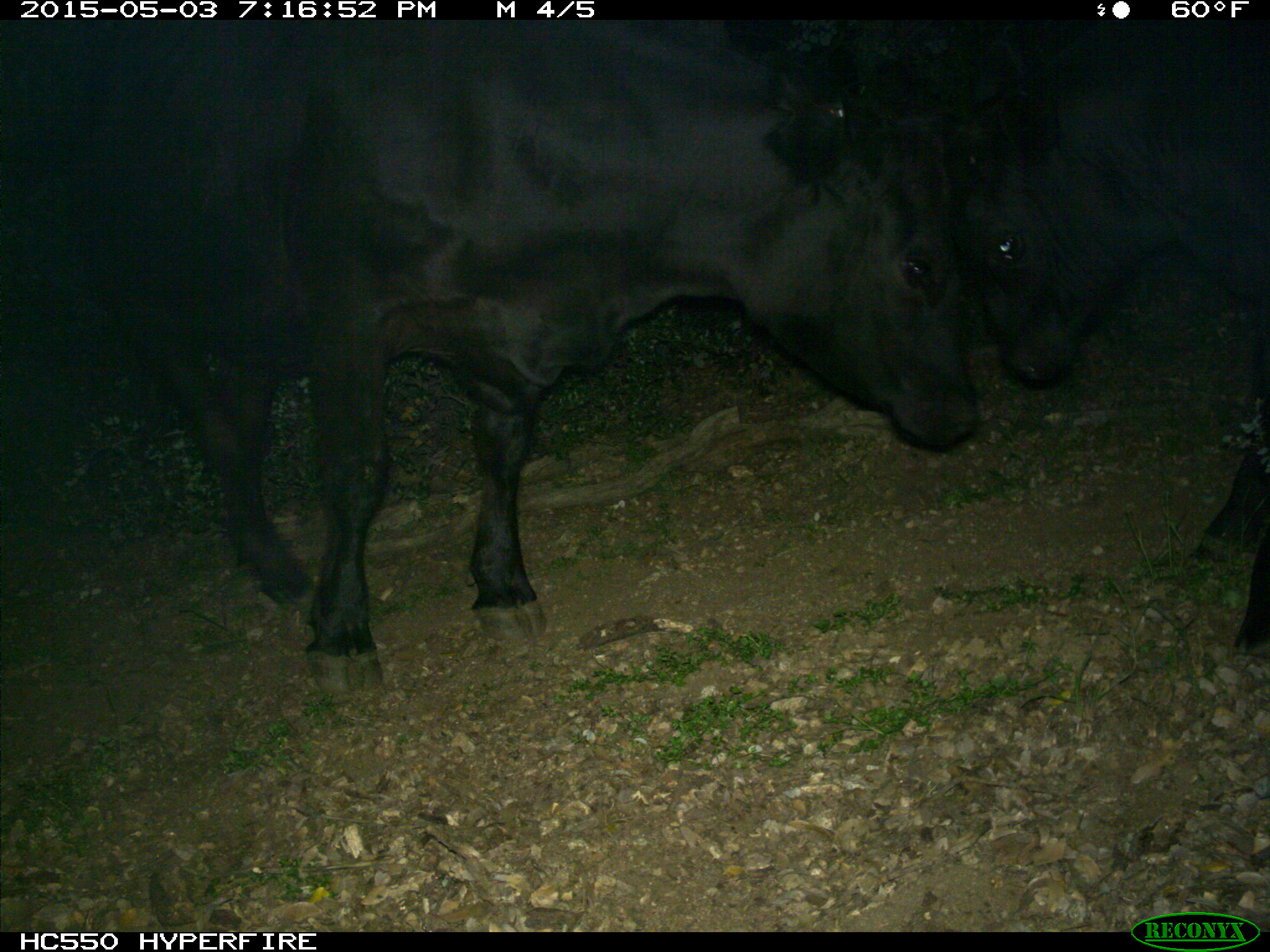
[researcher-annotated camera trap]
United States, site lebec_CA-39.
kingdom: Animalia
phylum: Chordata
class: Mammalia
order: Artiodactyla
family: Bovidae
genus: Bos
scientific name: Bos taurus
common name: domestic cow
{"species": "Bos taurus (domestic cow)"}